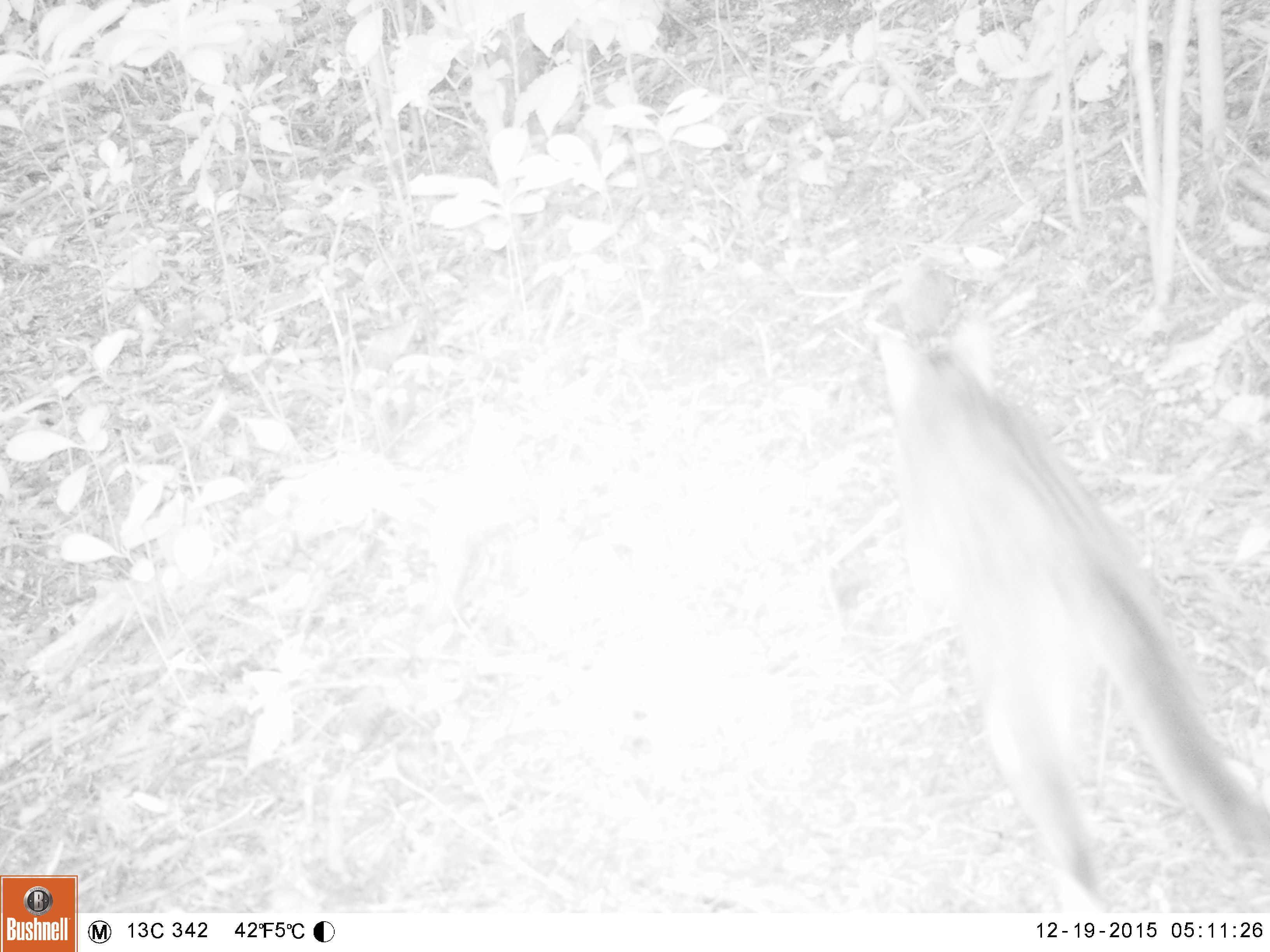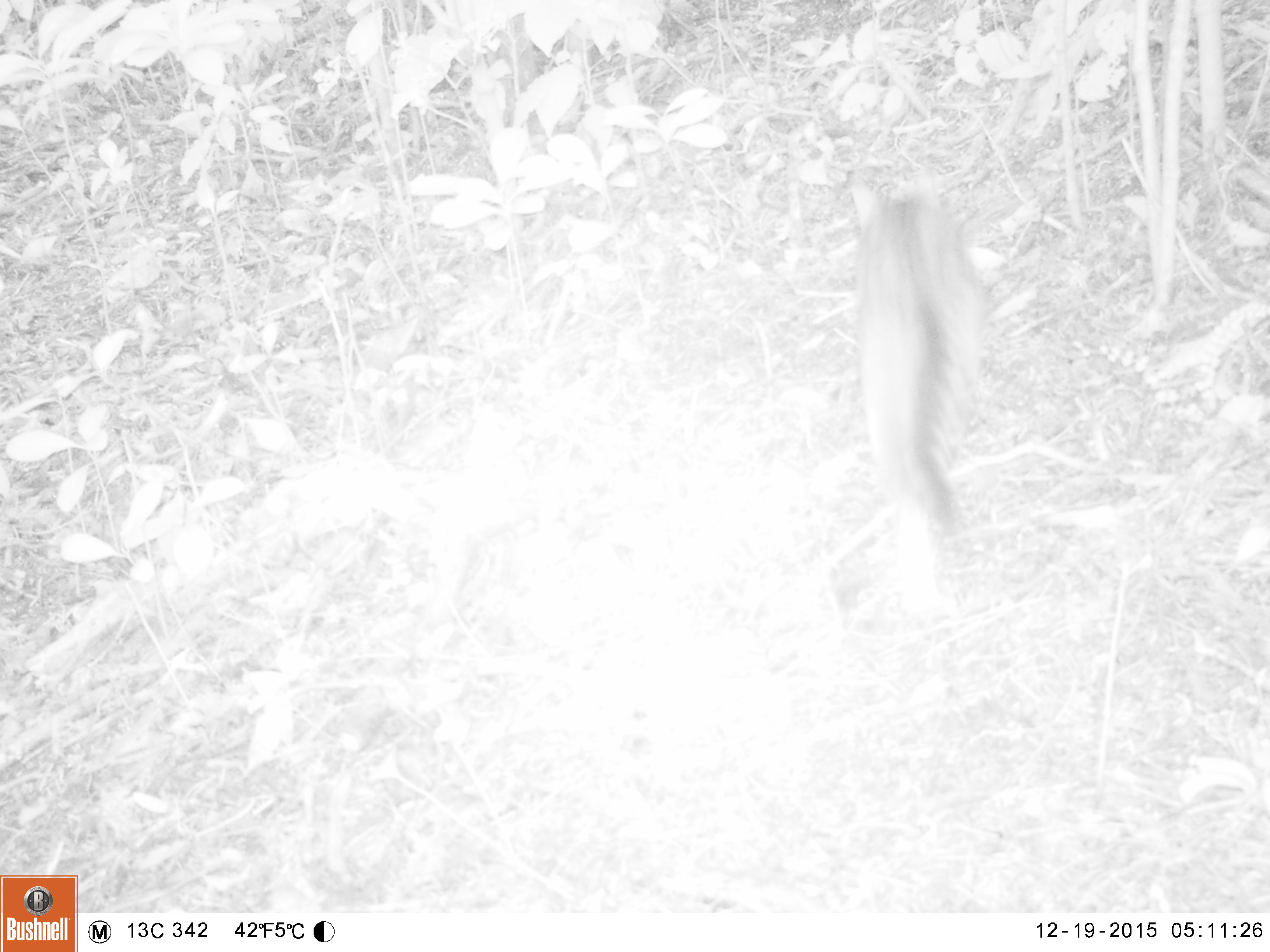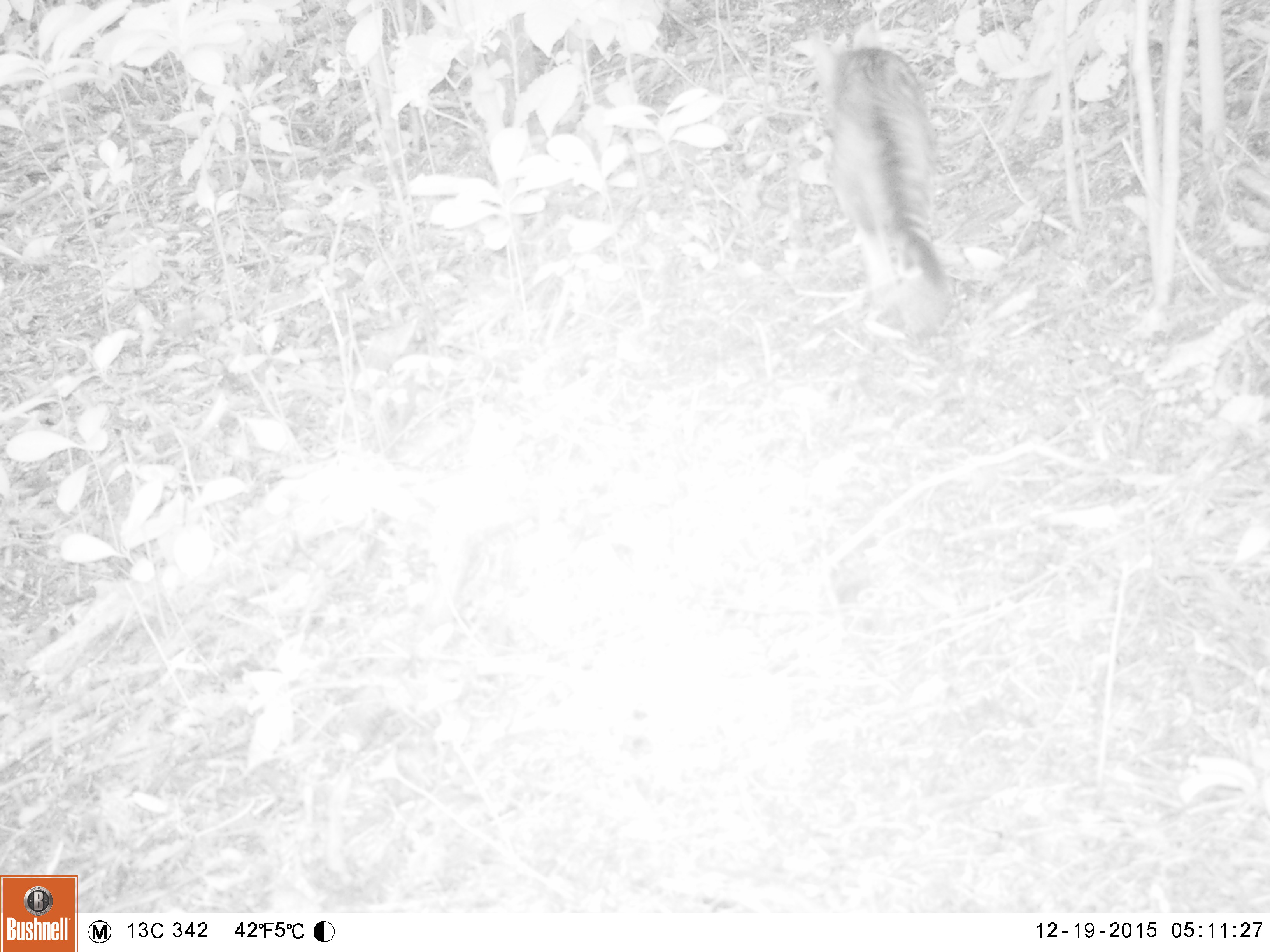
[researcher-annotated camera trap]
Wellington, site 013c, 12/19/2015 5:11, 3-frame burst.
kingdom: Animalia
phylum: Chordata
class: Mammalia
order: Carnivora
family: Felidae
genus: Felis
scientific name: Felis catus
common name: cat